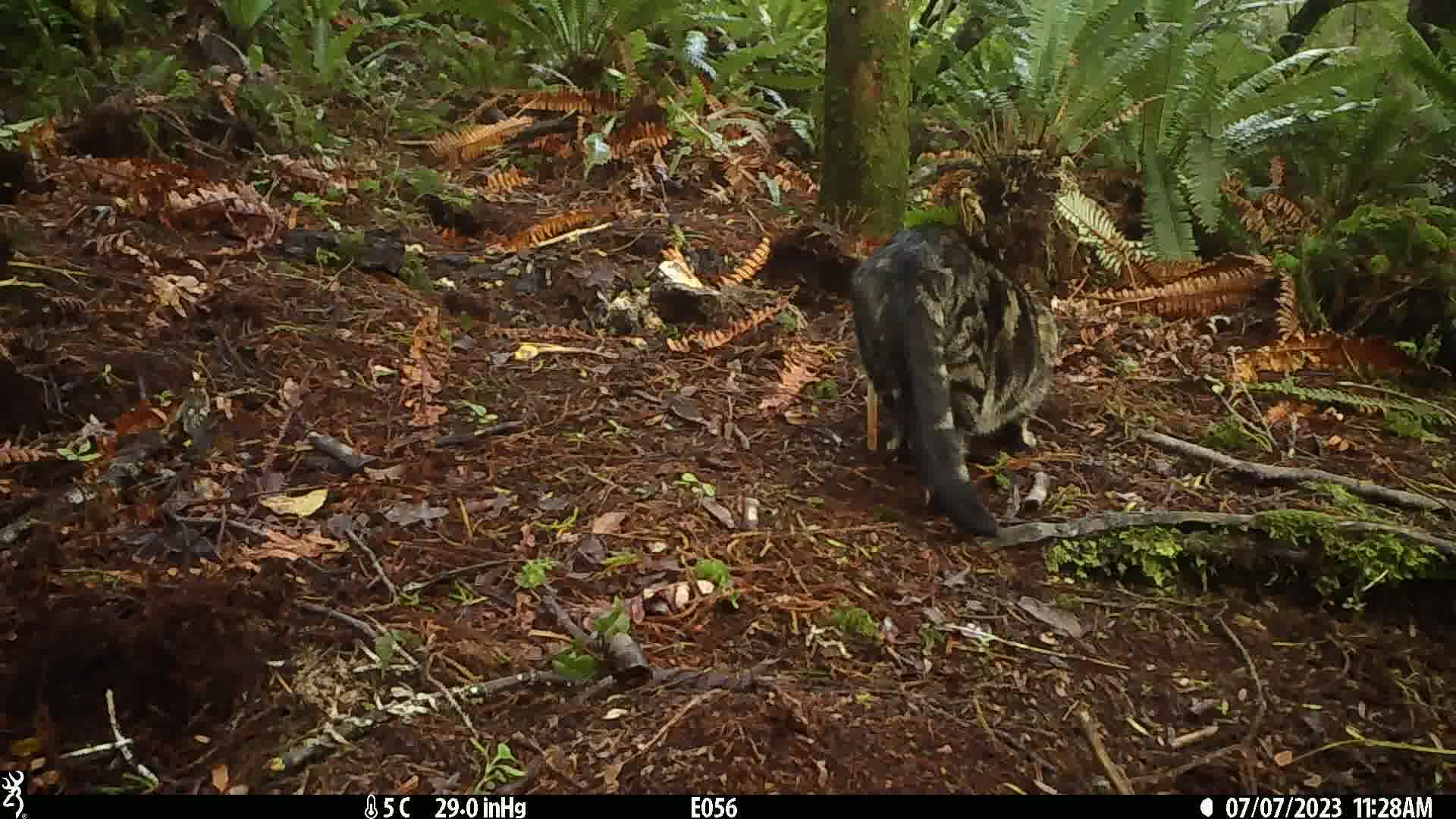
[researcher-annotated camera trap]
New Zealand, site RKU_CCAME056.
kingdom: Animalia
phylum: Chordata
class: Mammalia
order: Carnivora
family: Felidae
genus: Felis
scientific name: Felis catus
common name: domestic cat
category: cat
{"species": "cat (domestic cat) (Felis catus)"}